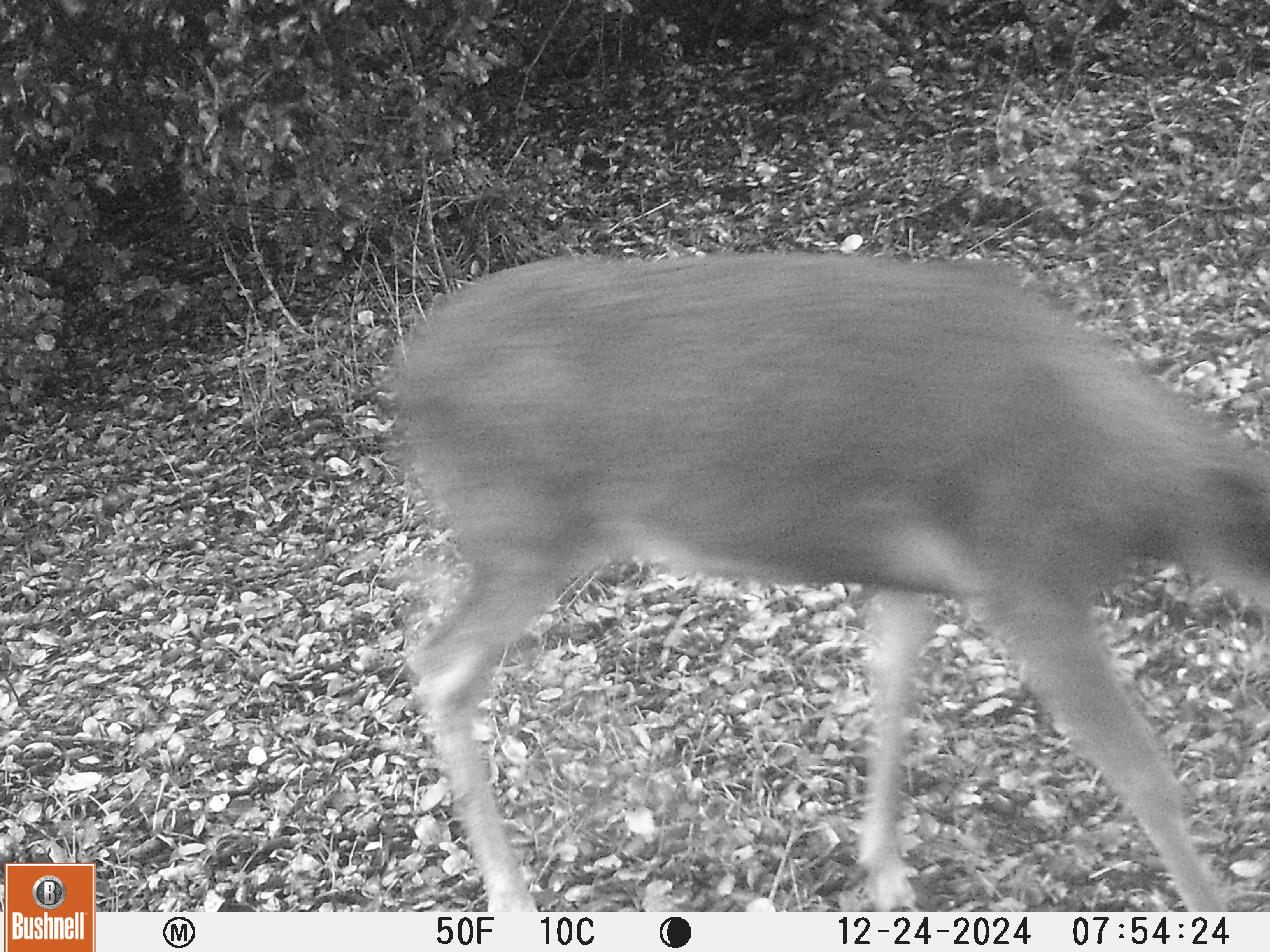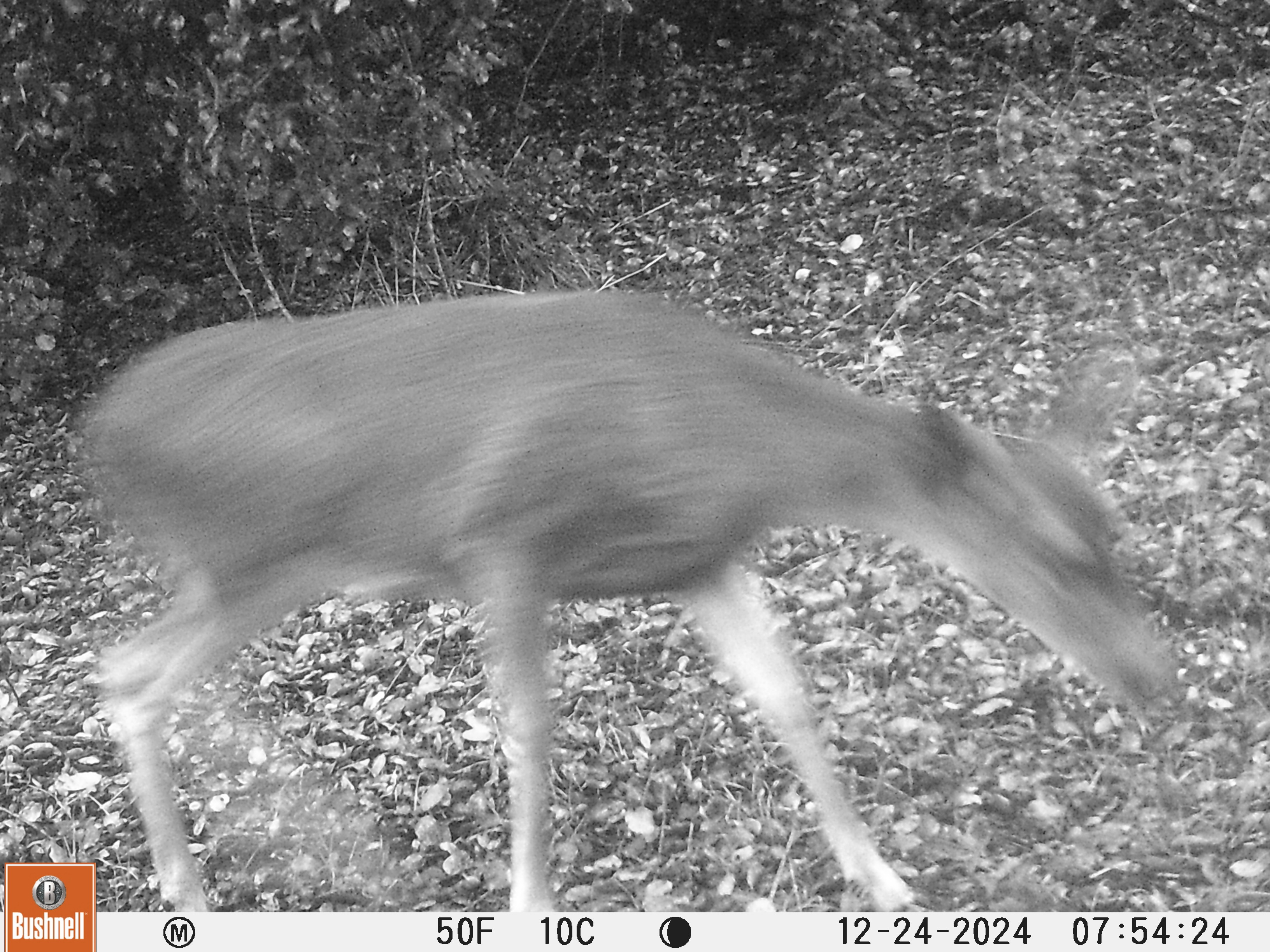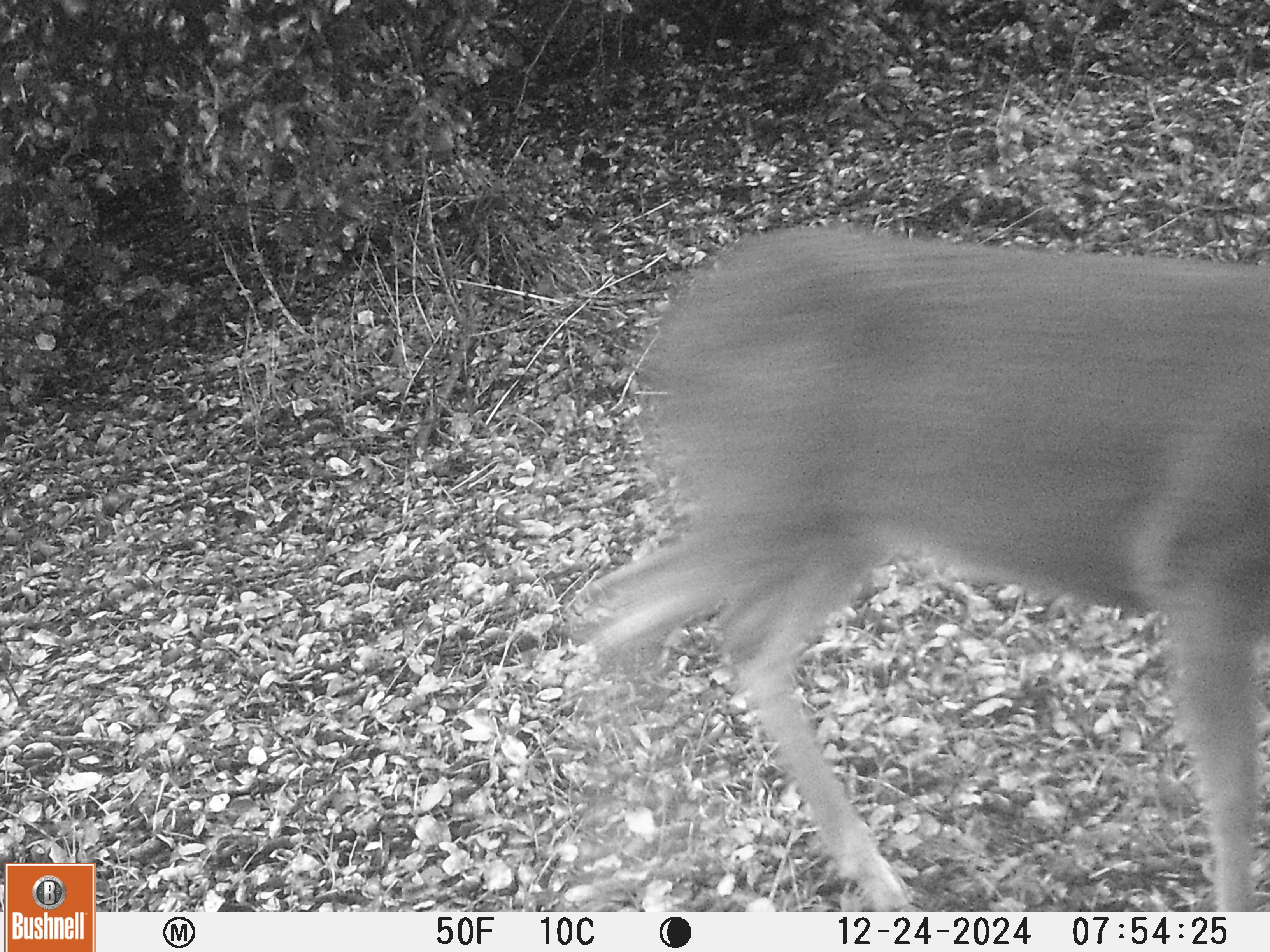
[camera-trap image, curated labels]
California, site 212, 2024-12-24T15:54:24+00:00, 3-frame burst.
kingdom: Animalia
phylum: Chordata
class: Mammalia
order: Artiodactyla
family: Cervidae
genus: Odocoileus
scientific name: Odocoileus hemionus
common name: mule deer